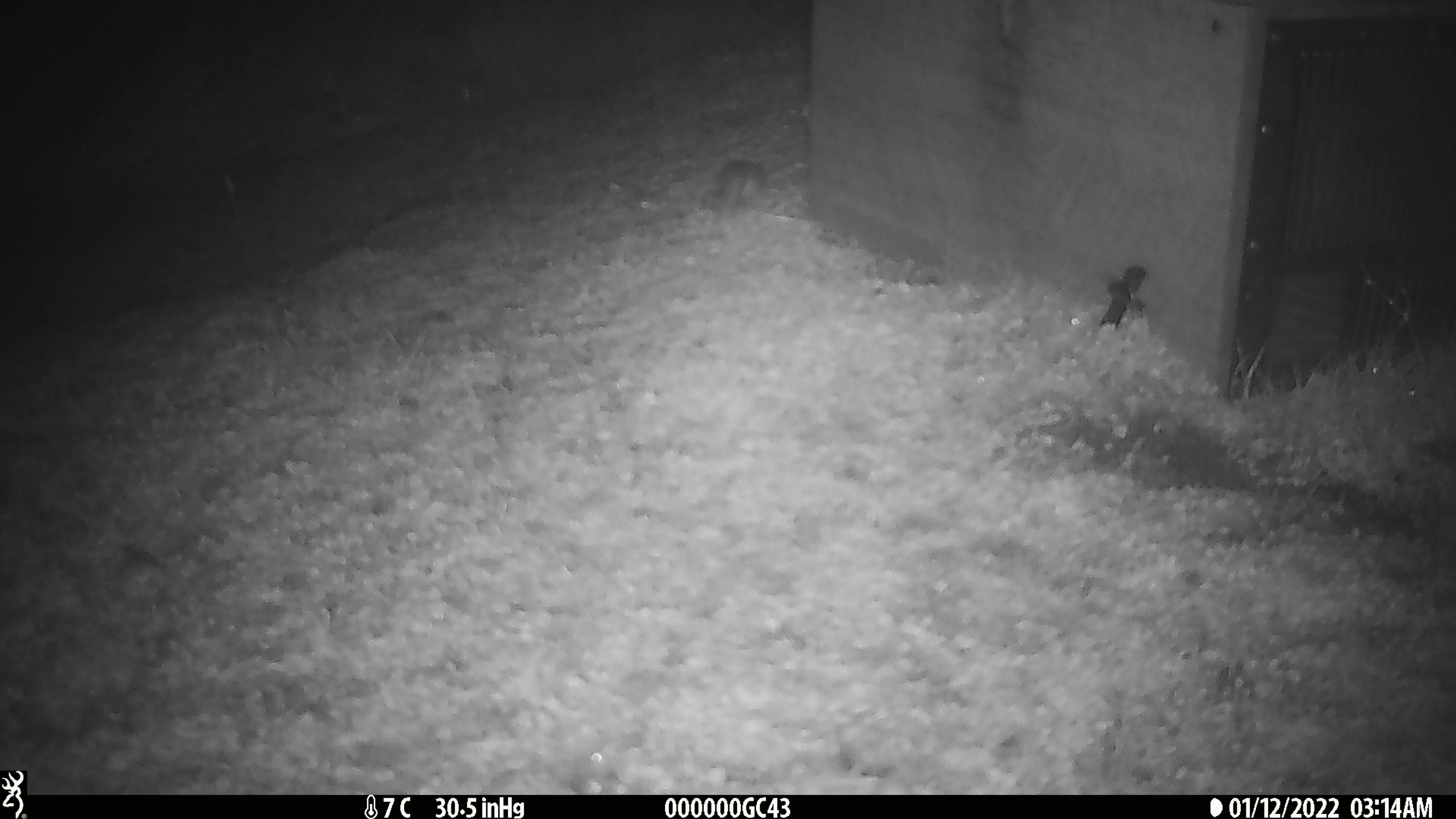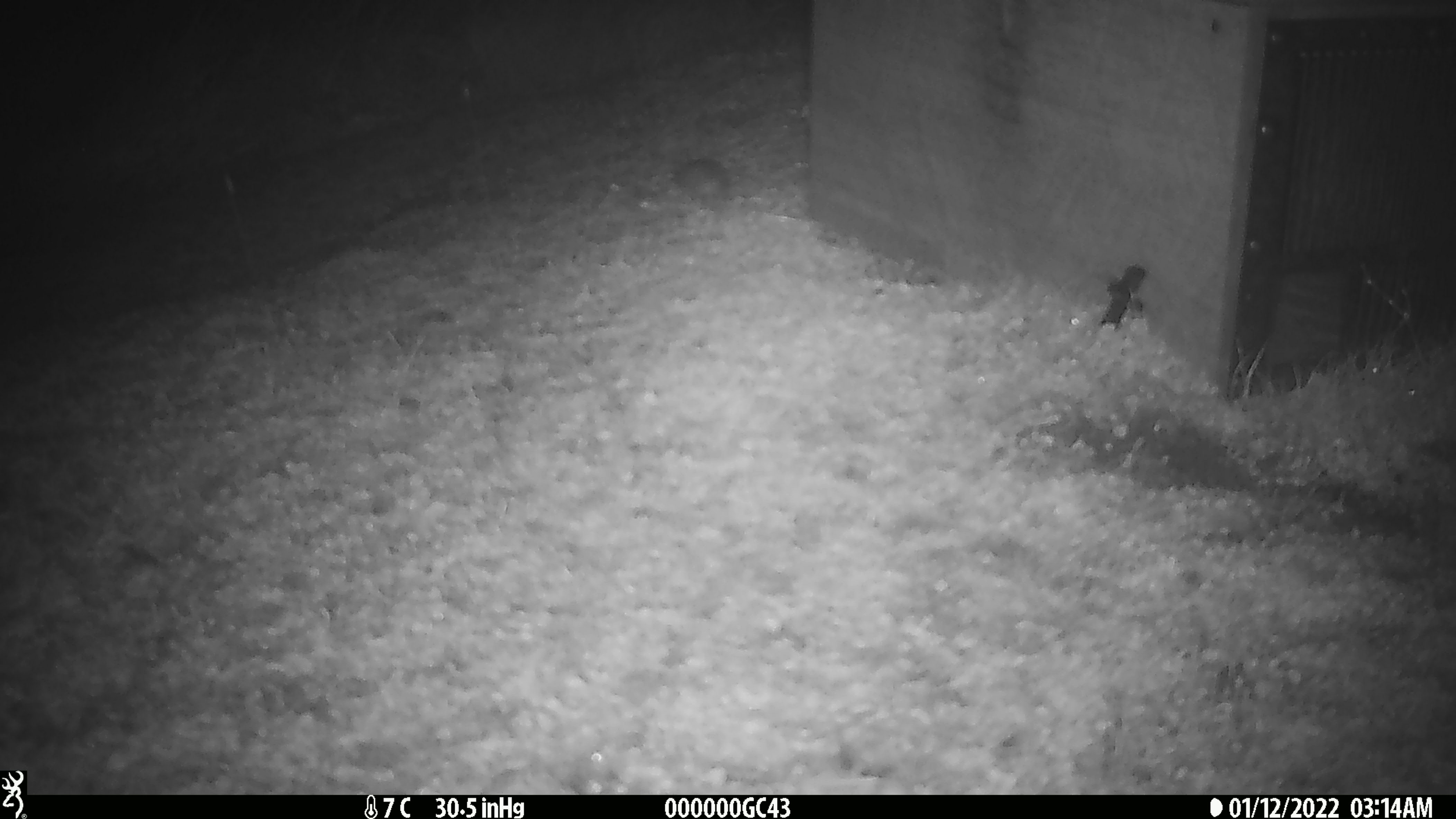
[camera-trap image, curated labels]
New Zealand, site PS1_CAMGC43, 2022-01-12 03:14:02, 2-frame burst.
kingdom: Animalia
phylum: Chordata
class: Mammalia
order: Rodentia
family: Muridae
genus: Mus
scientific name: Mus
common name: mouse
Mouse (Mus).